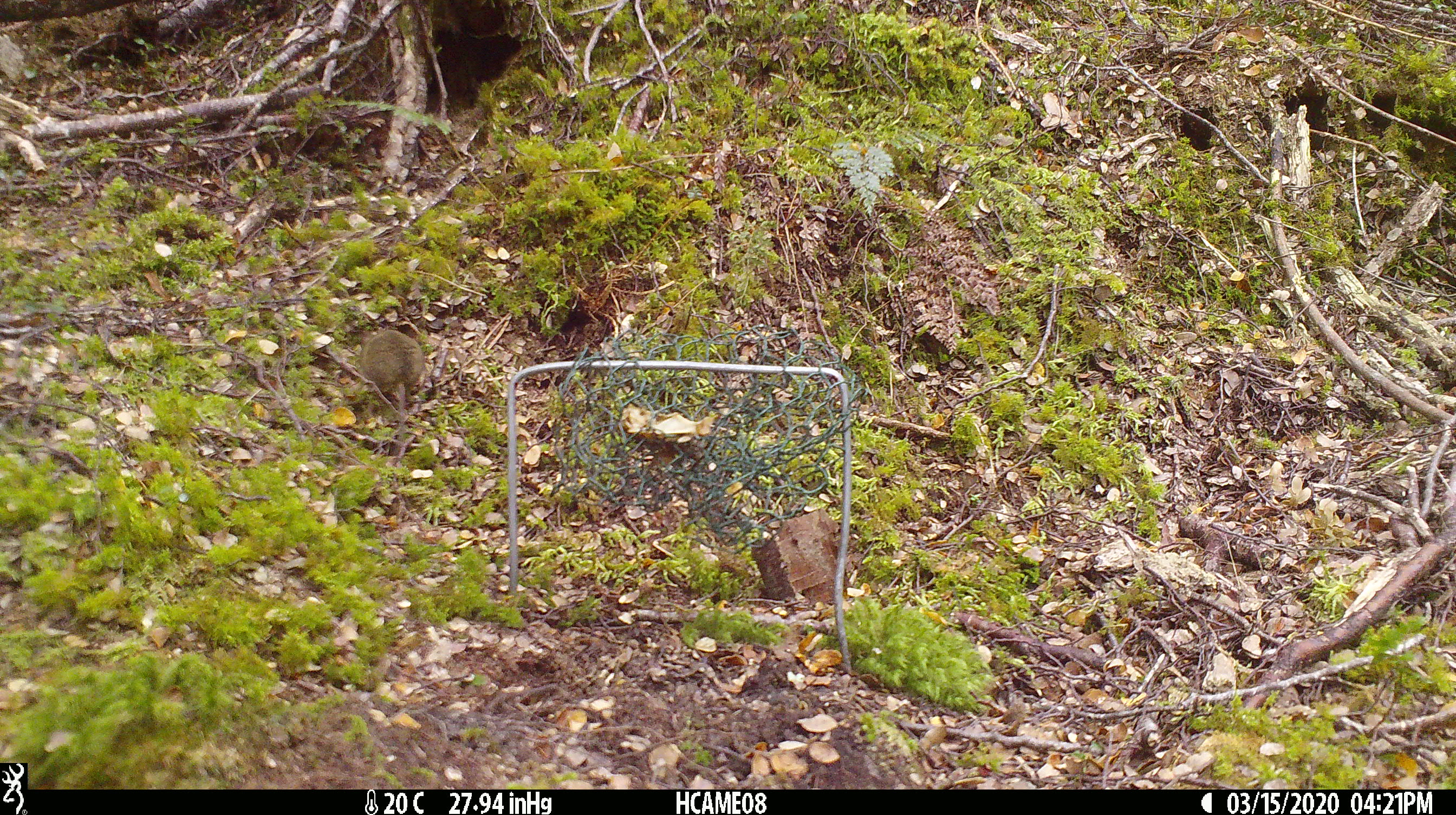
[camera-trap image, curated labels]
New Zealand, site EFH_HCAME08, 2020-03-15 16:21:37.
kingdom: Animalia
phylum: Chordata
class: Mammalia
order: Rodentia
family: Muridae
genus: Mus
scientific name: Mus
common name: mouse